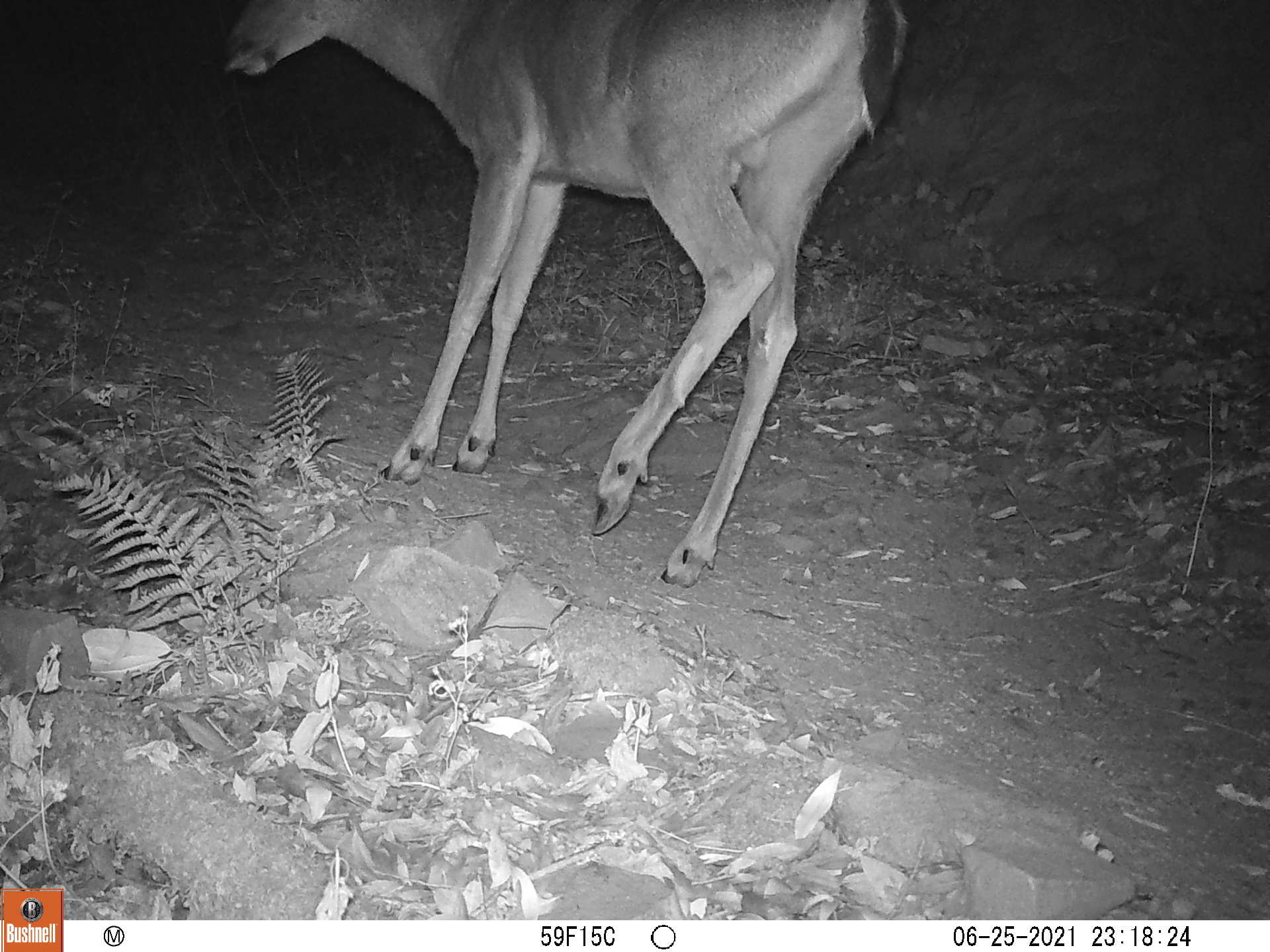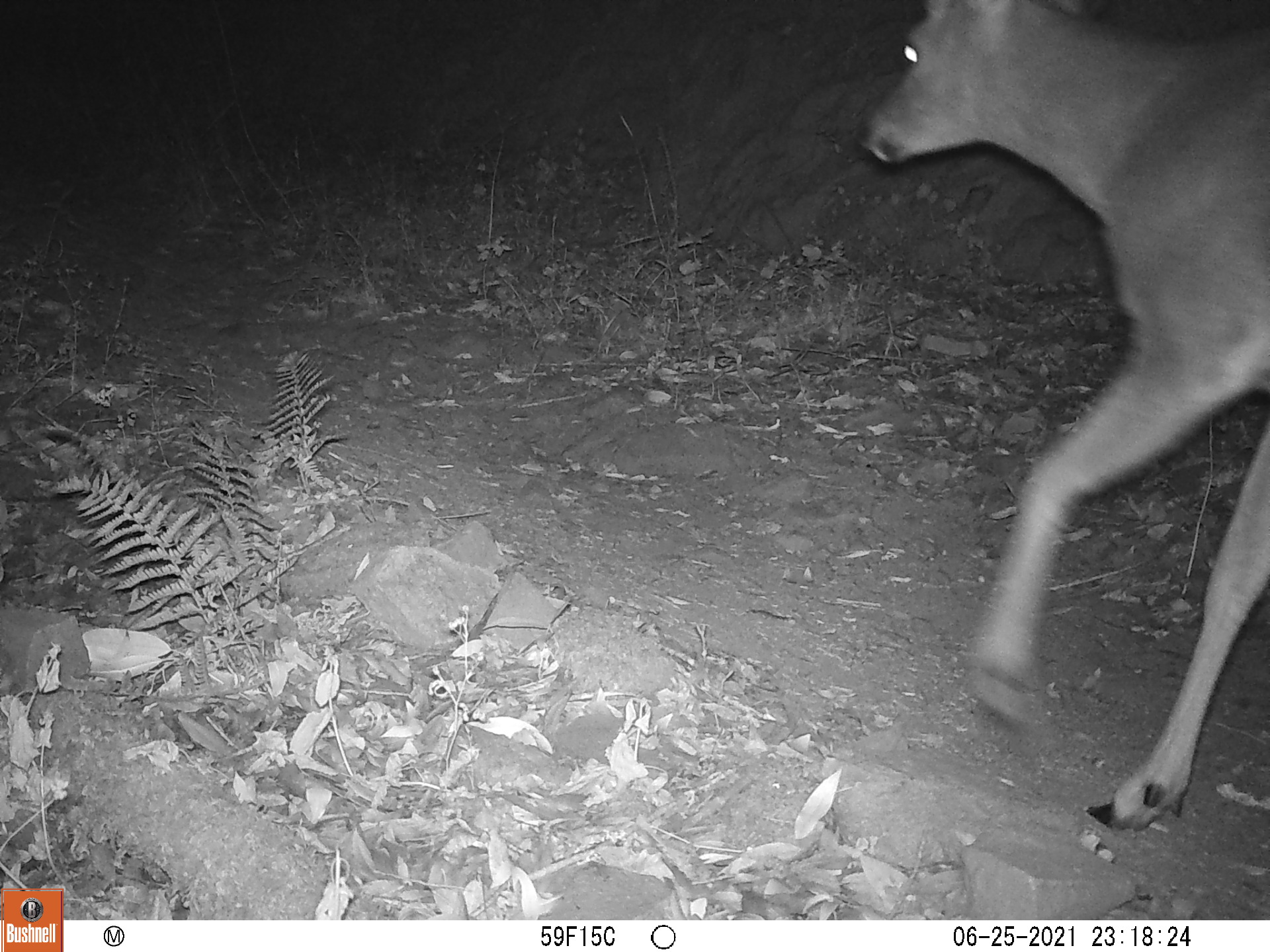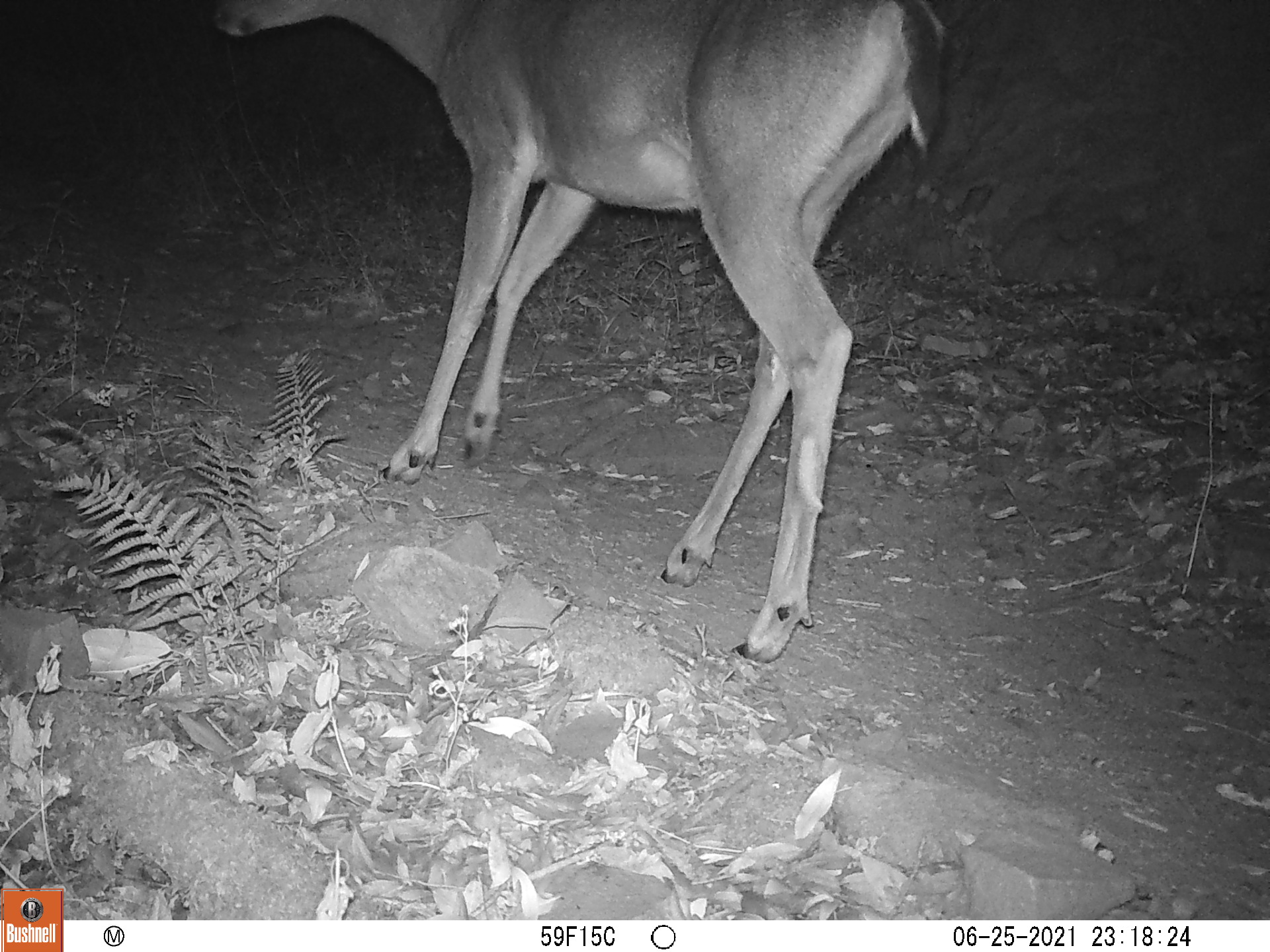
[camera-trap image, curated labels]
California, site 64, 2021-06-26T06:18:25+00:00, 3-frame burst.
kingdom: Animalia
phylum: Chordata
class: Mammalia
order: Artiodactyla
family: Cervidae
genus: Odocoileus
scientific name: Odocoileus hemionus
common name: mule deer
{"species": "mule deer (Odocoileus hemionus)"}